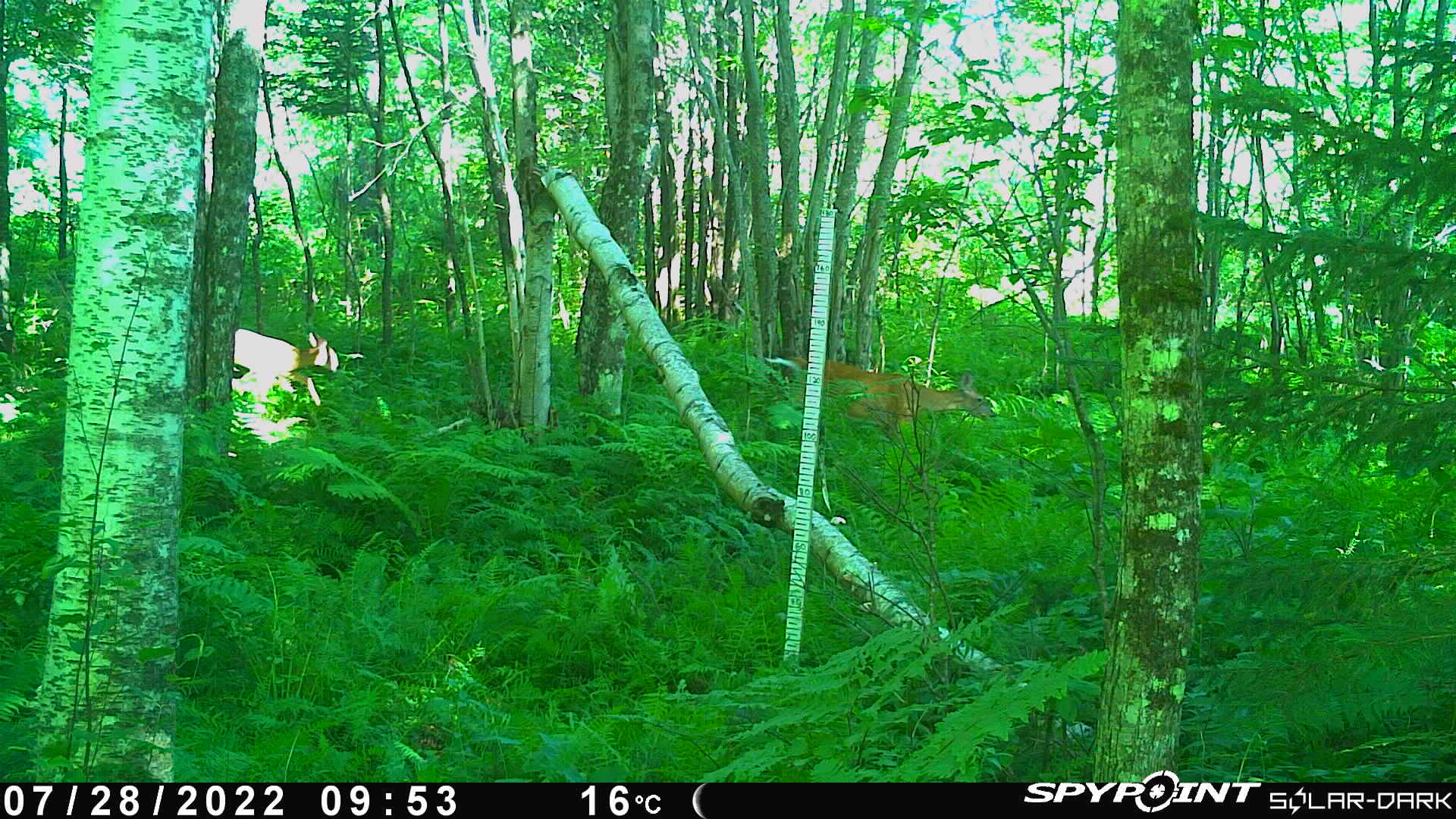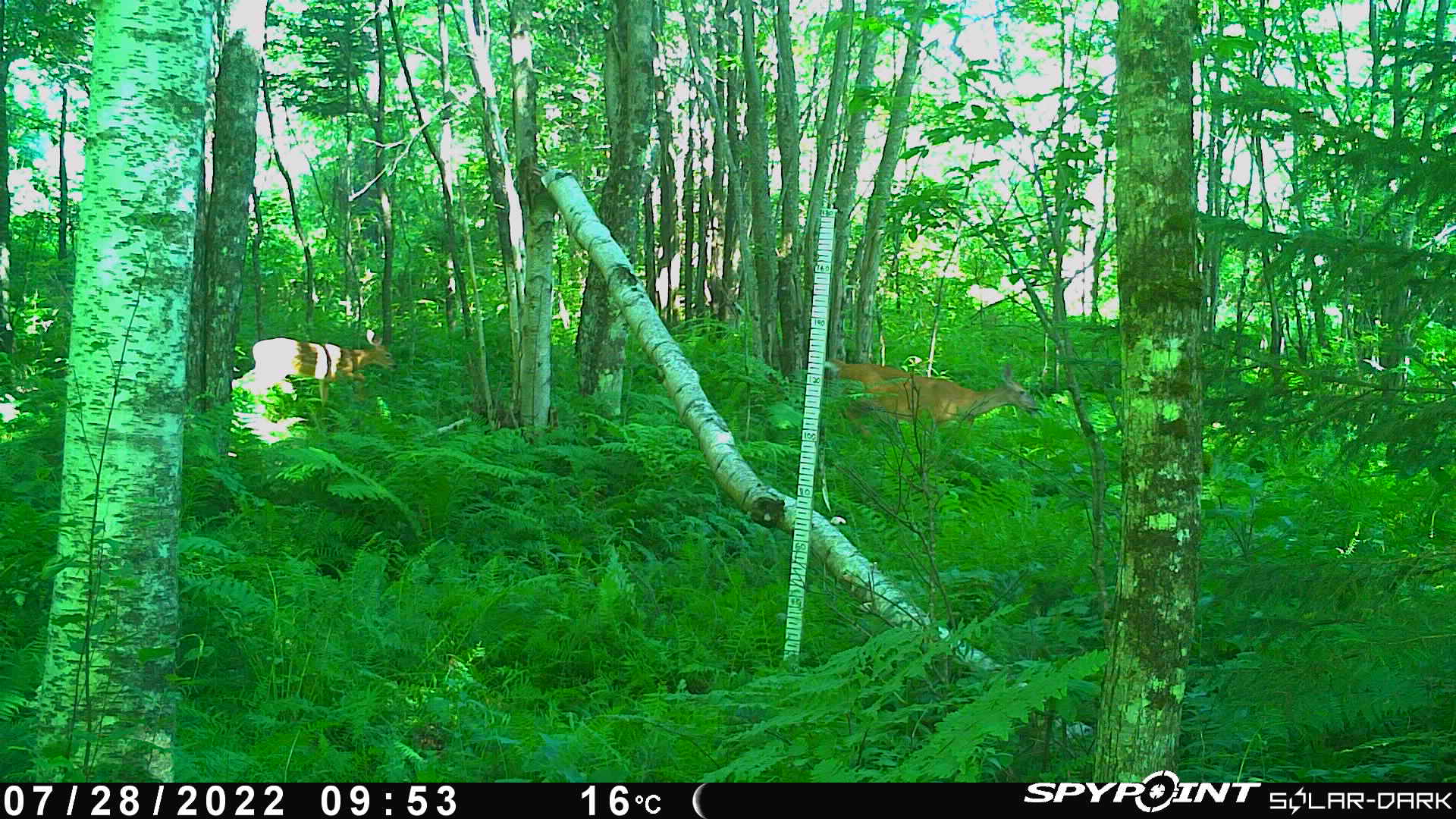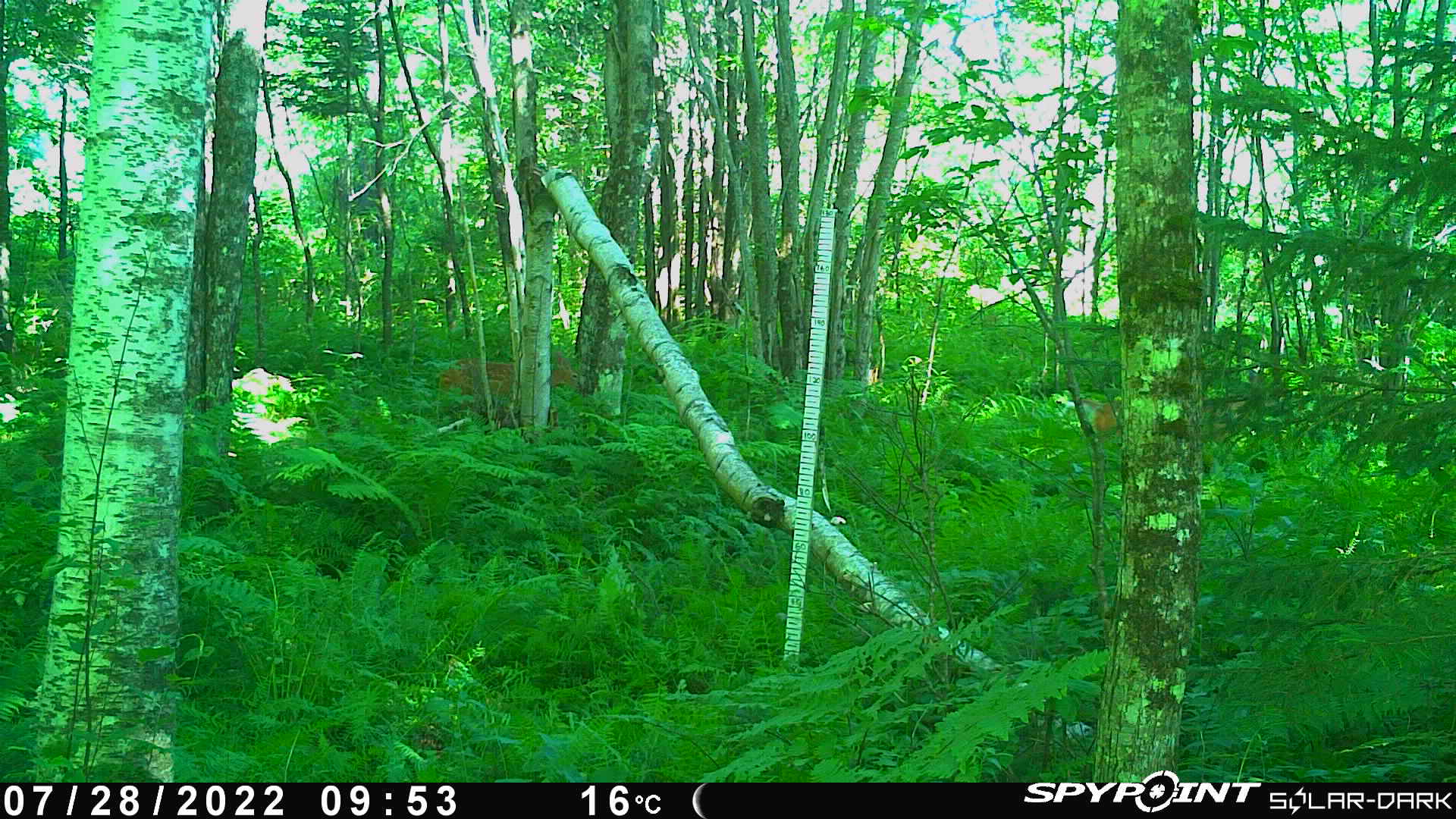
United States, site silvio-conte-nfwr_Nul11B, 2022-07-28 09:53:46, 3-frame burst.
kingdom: Animalia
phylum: Chordata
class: Mammalia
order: Artiodactyla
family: Cervidae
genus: Odocoileus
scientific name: Odocoileus virginianus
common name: white-tailed deer